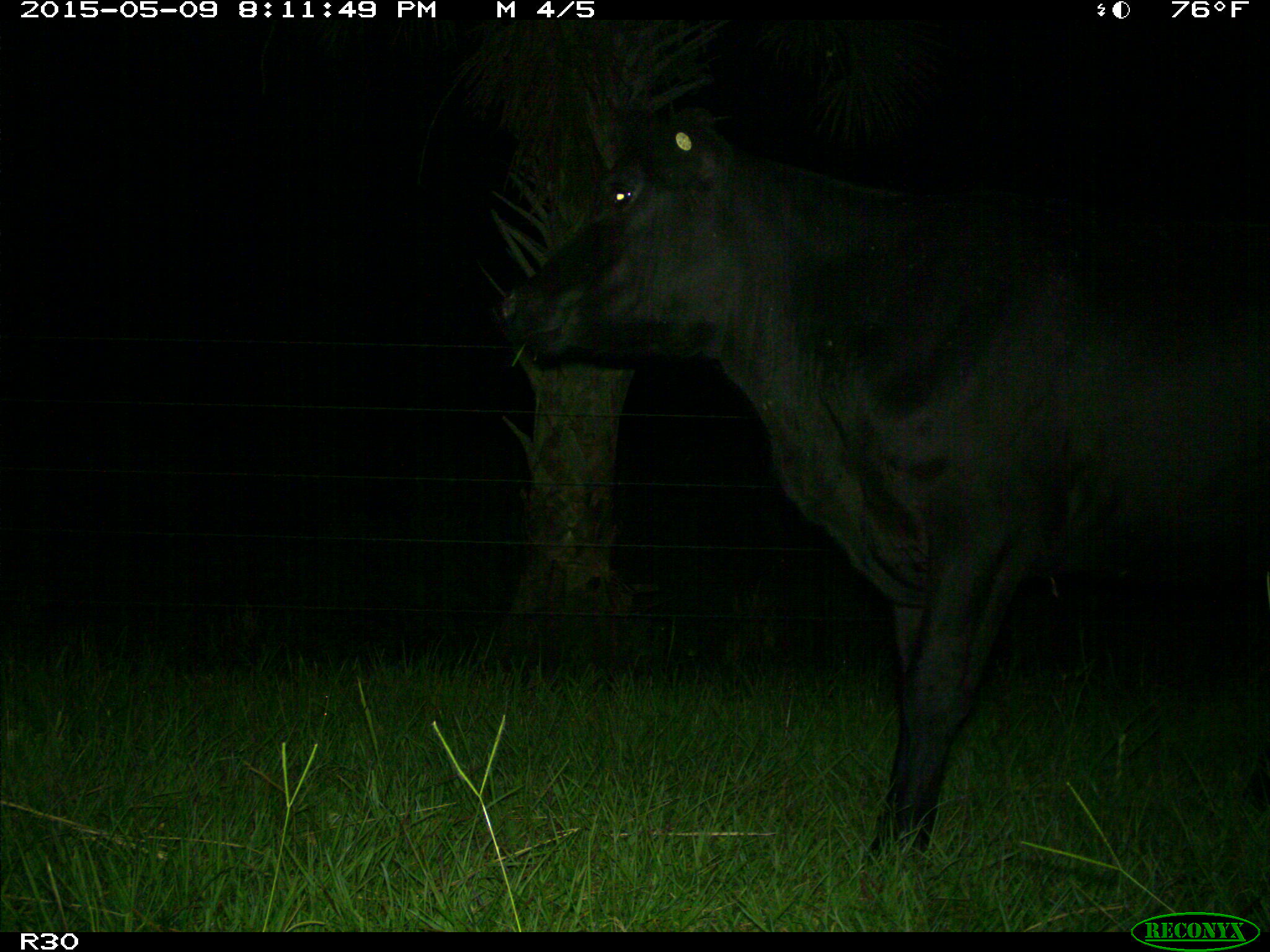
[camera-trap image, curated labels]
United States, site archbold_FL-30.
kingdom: Animalia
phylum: Chordata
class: Mammalia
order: Artiodactyla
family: Bovidae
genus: Bos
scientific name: Bos taurus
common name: domestic cow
Bos taurus (domestic cow).